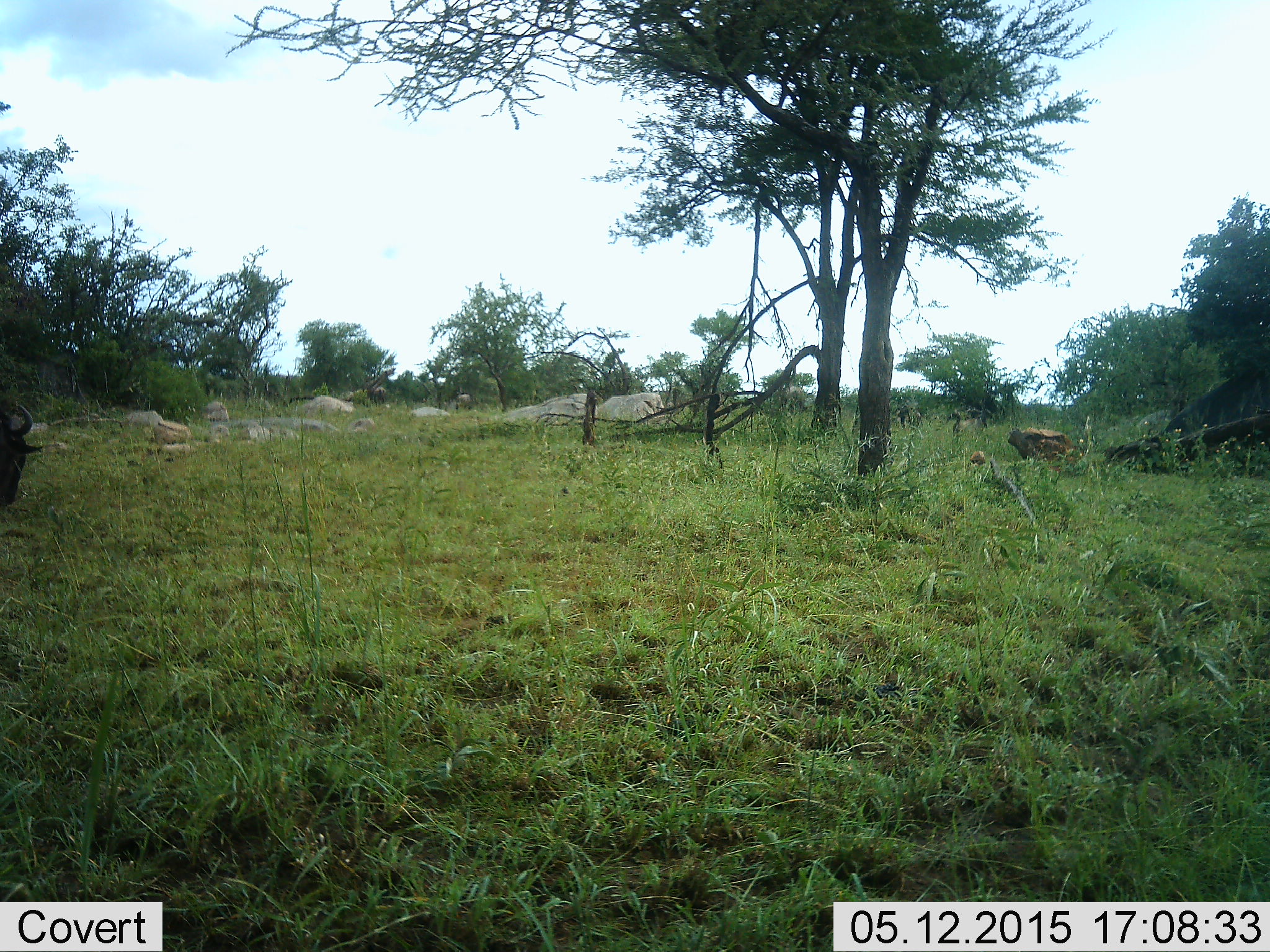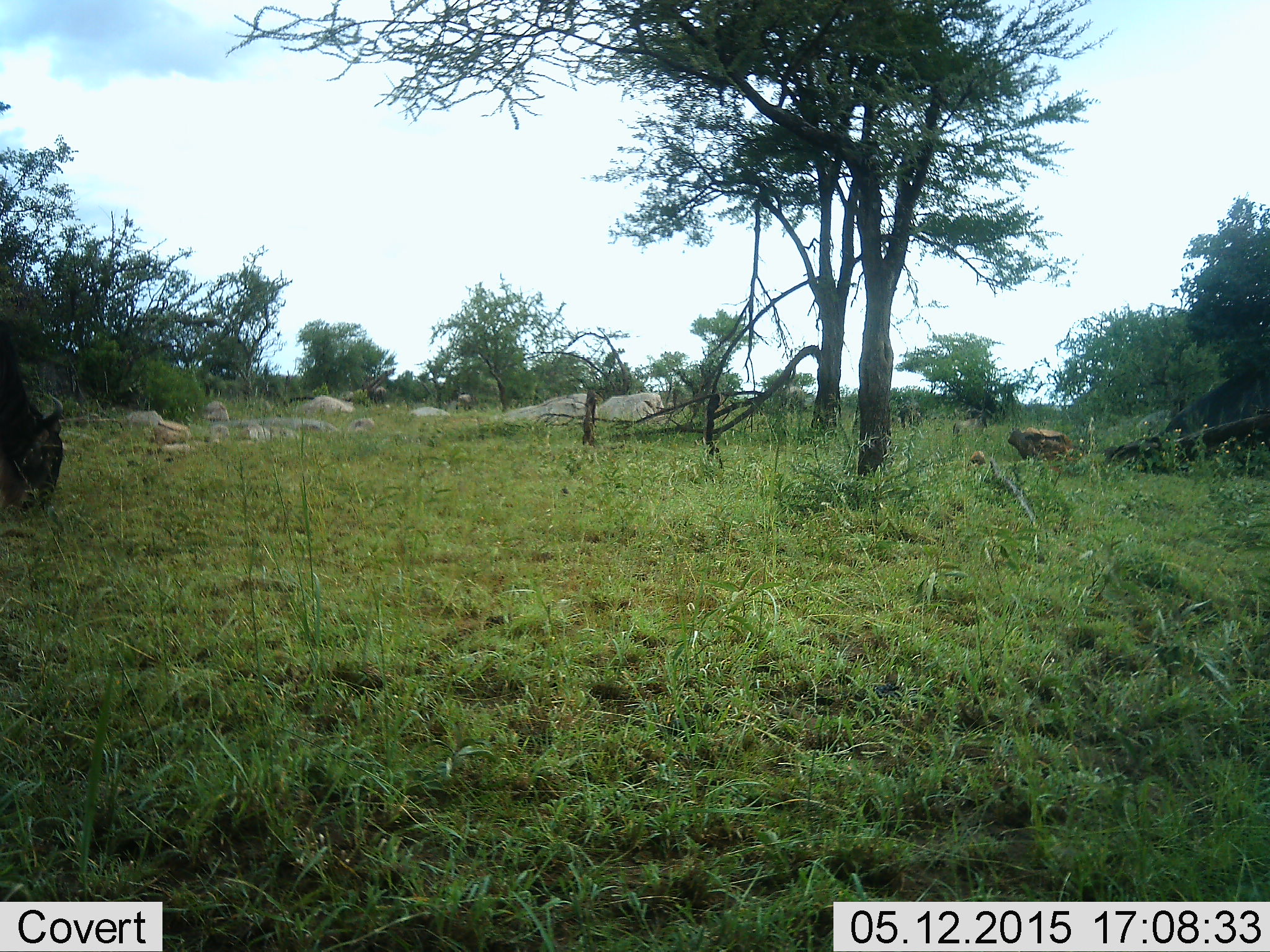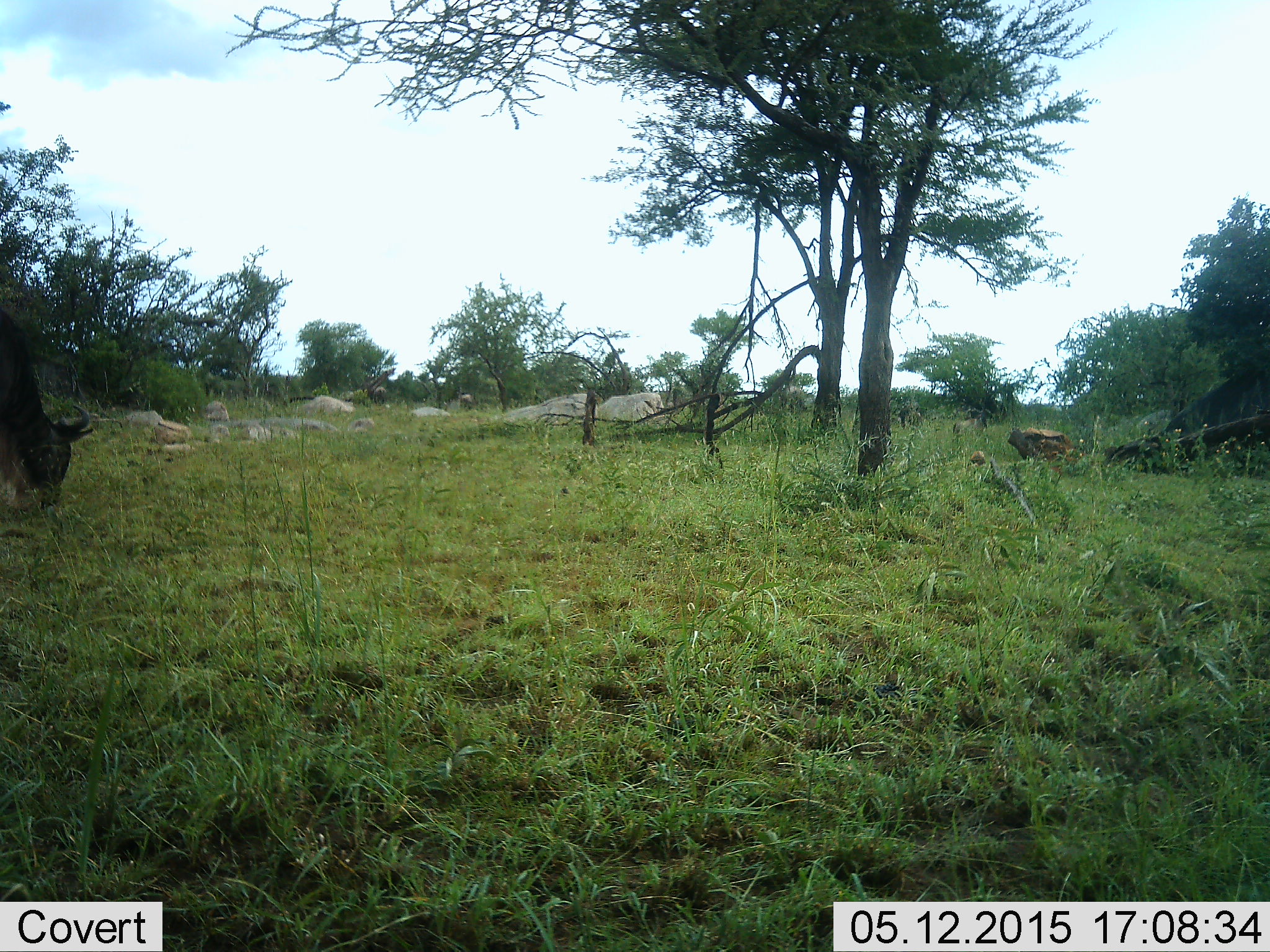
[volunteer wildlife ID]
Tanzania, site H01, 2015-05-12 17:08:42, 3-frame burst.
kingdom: Animalia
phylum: Chordata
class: Mammalia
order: Artiodactyla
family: Bovidae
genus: Connochaetes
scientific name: Connochaetes taurinus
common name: blue wildebeest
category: wildebeest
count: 1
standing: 10%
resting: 0%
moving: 20%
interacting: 0%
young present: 0%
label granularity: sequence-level